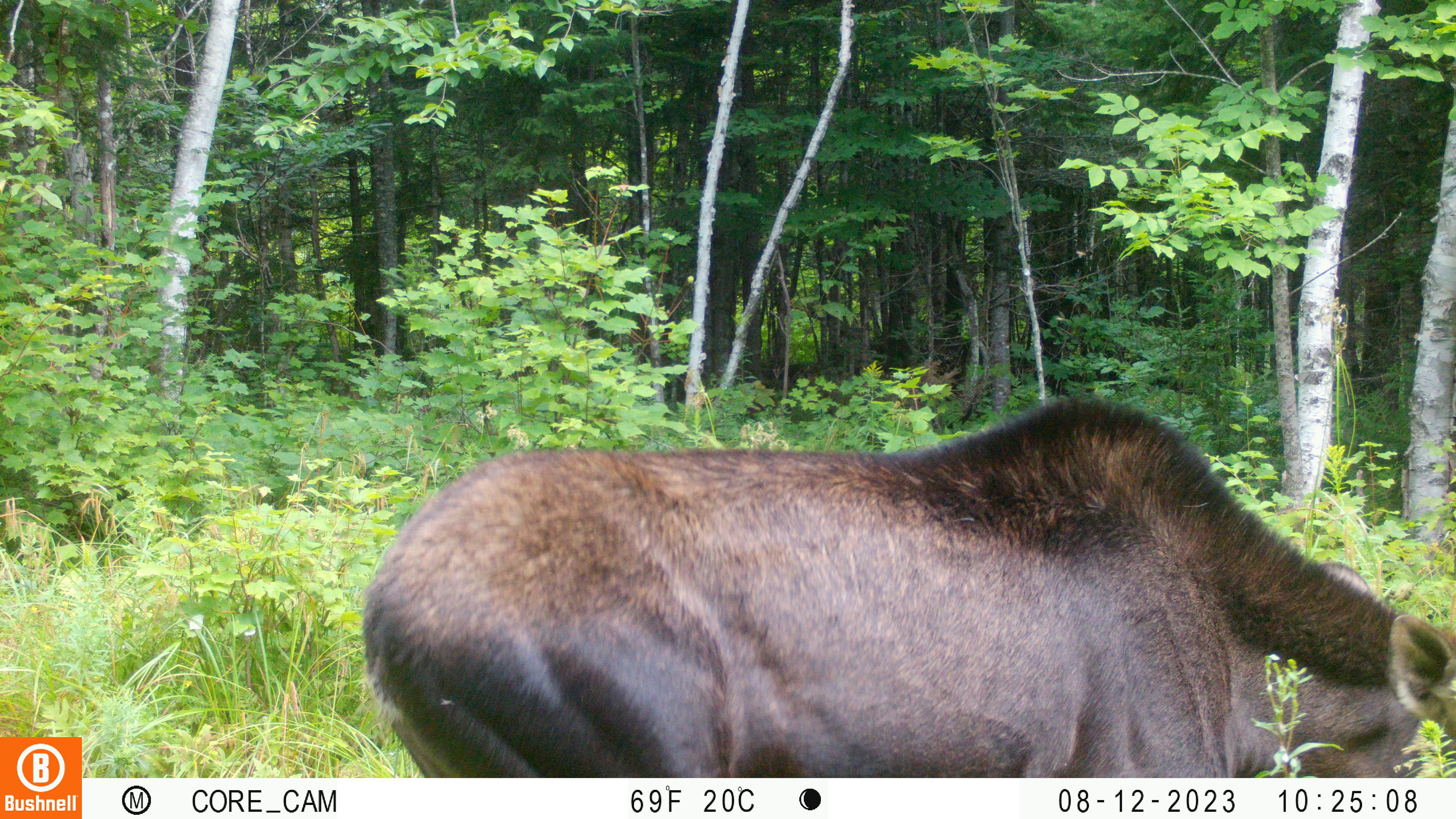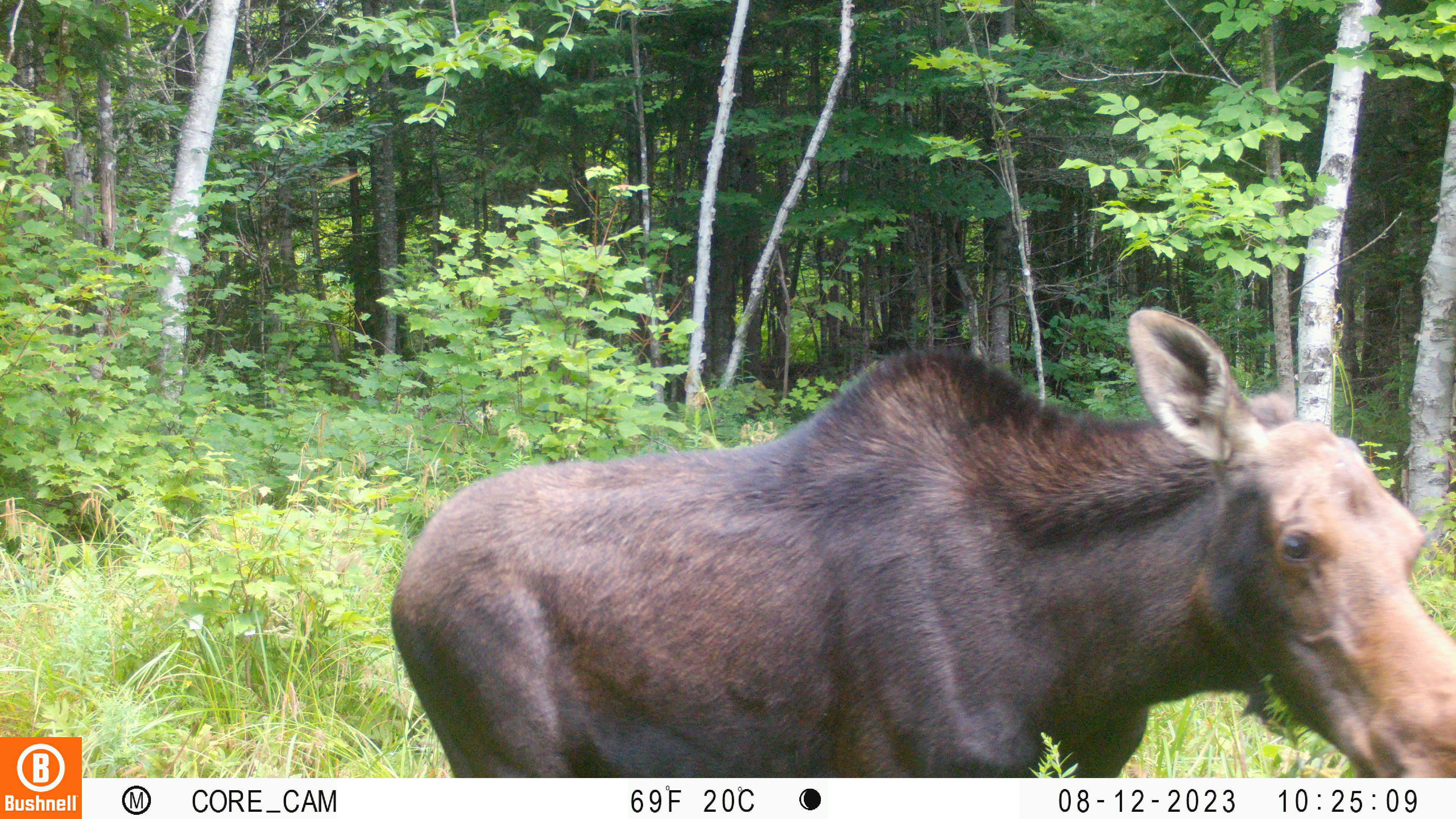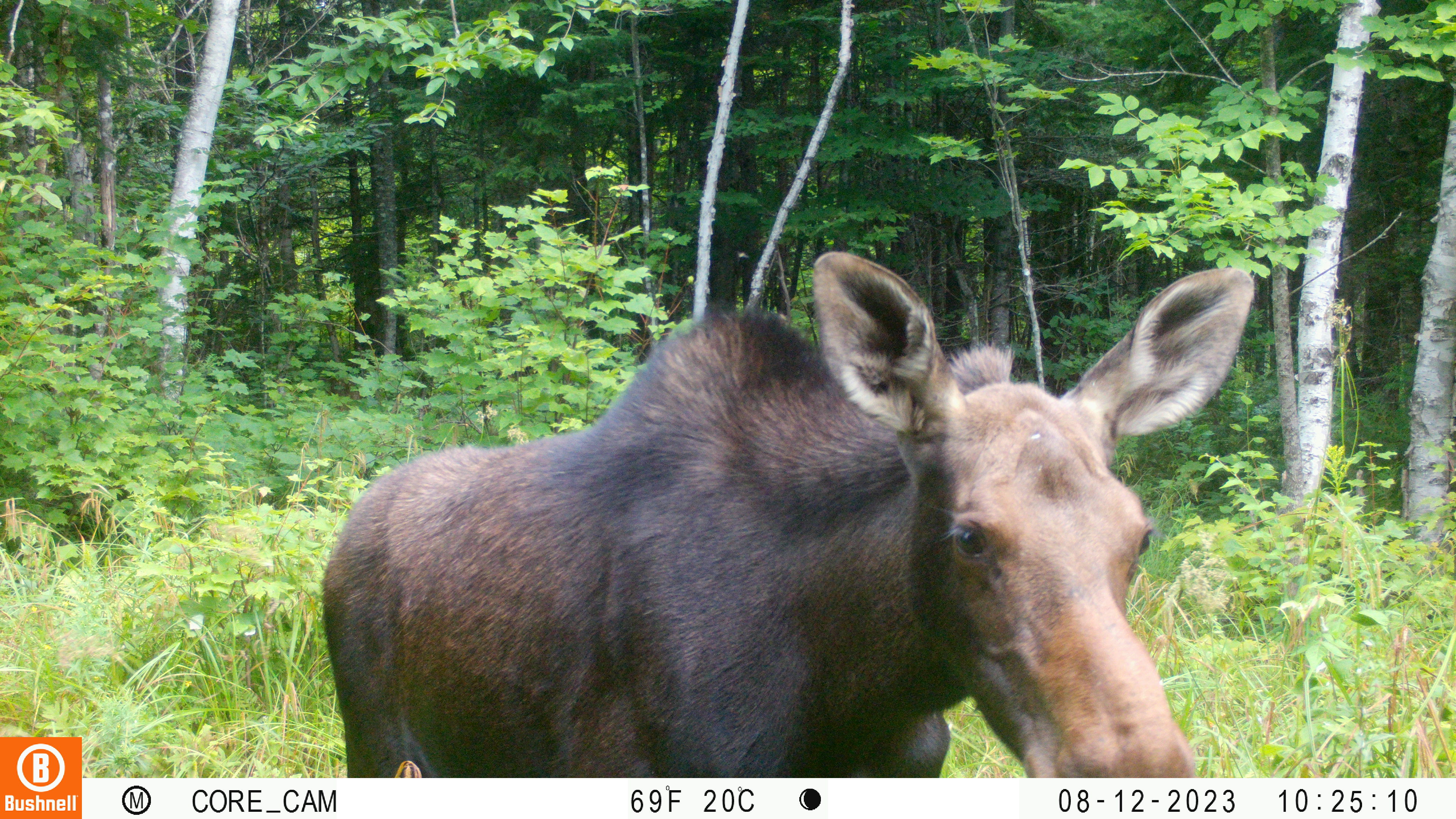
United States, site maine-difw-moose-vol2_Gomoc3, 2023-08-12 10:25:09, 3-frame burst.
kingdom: Animalia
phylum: Chordata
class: Mammalia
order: Artiodactyla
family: Cervidae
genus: Alces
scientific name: Alces alces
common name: moose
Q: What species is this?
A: Moose (Alces alces).